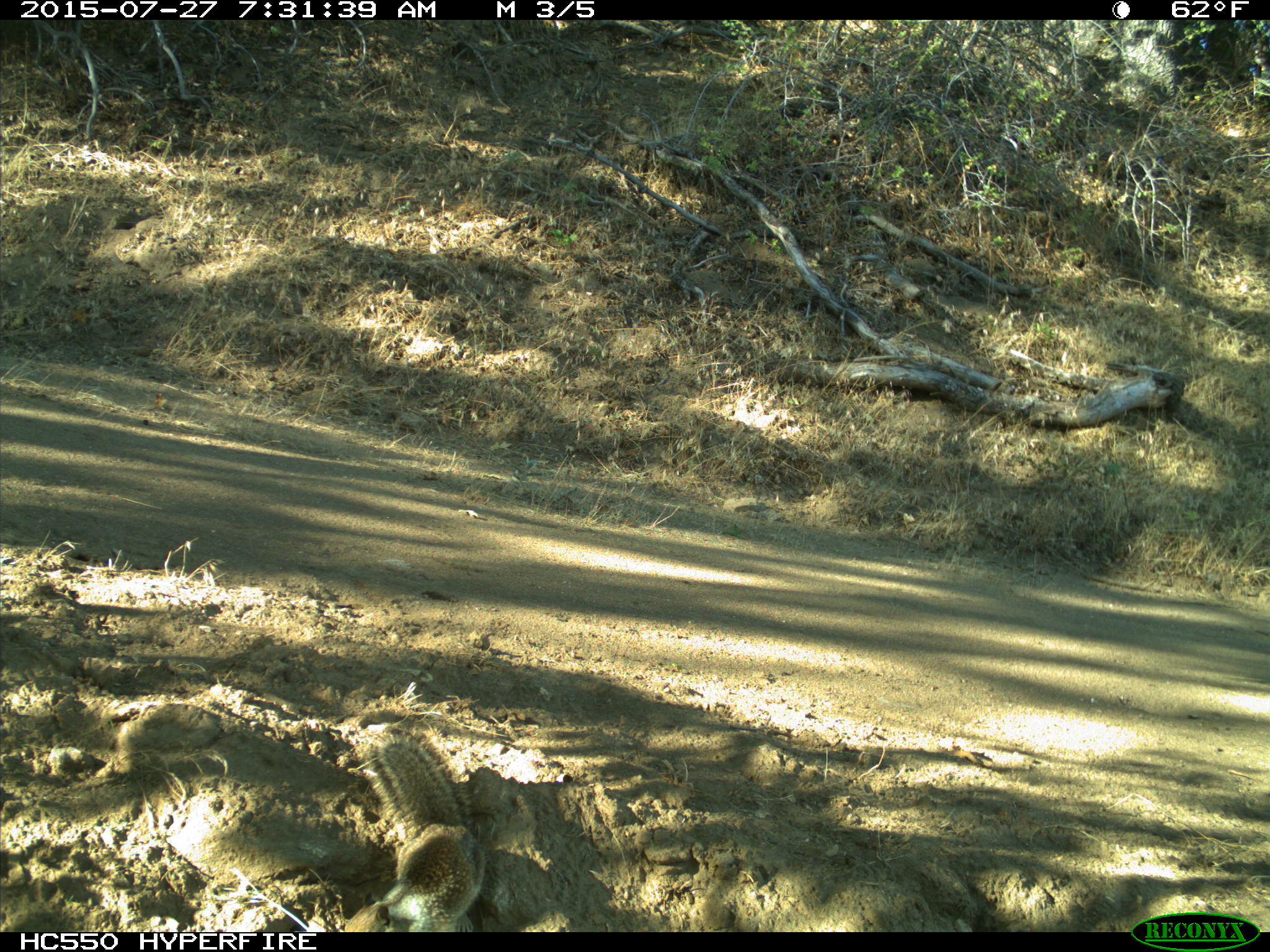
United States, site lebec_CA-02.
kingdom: Animalia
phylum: Chordata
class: Mammalia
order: Rodentia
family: Sciuridae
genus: Otospermophilus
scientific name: Otospermophilus beecheyi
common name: california ground squirrel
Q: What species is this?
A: Otospermophilus beecheyi (california ground squirrel).